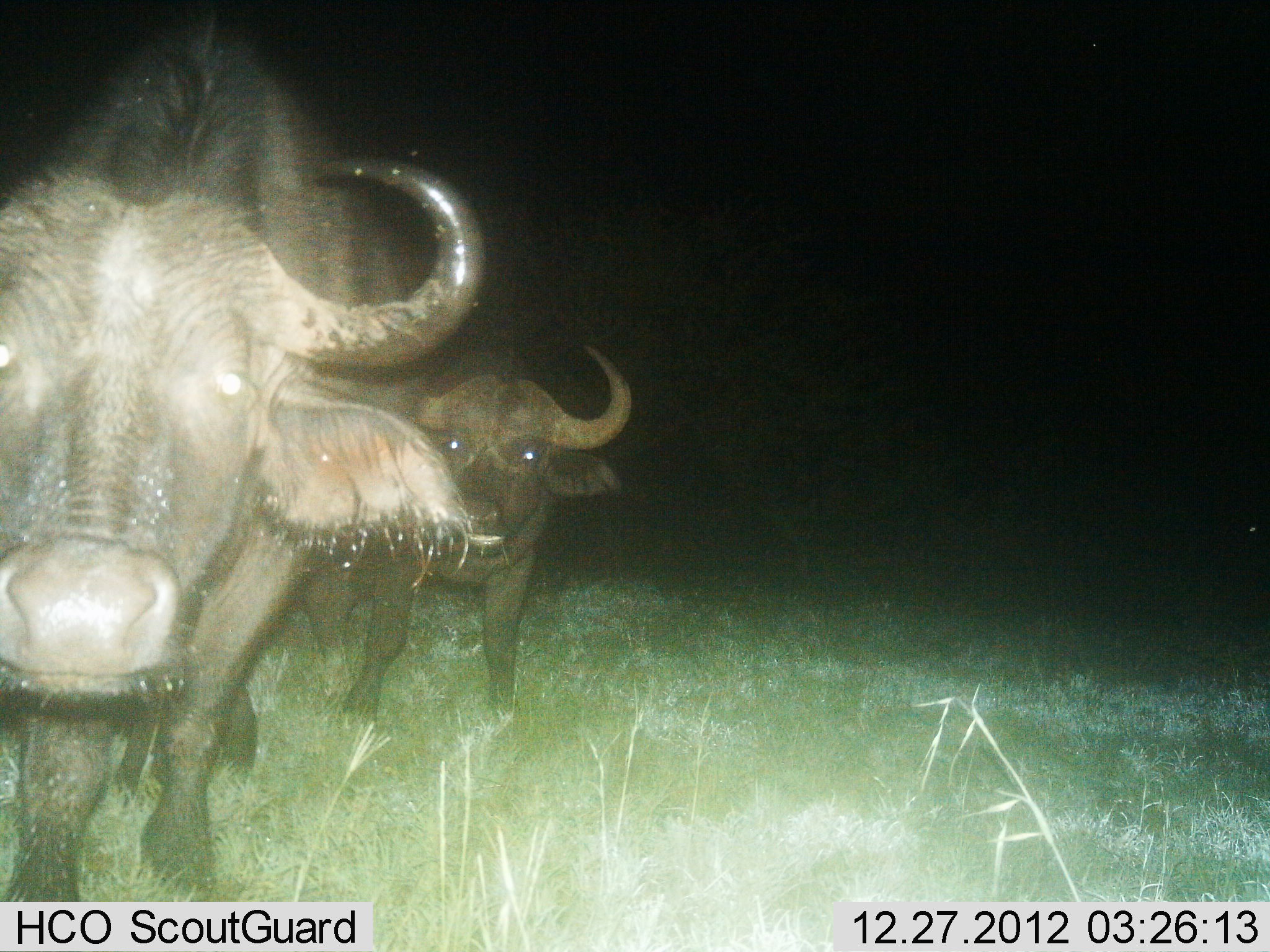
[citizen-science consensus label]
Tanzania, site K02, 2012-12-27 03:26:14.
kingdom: Animalia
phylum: Chordata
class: Mammalia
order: Artiodactyla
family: Bovidae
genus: Syncerus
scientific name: Syncerus caffer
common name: cape buffalo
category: buffalo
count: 2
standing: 71%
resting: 0%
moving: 29%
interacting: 5%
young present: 0%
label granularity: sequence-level